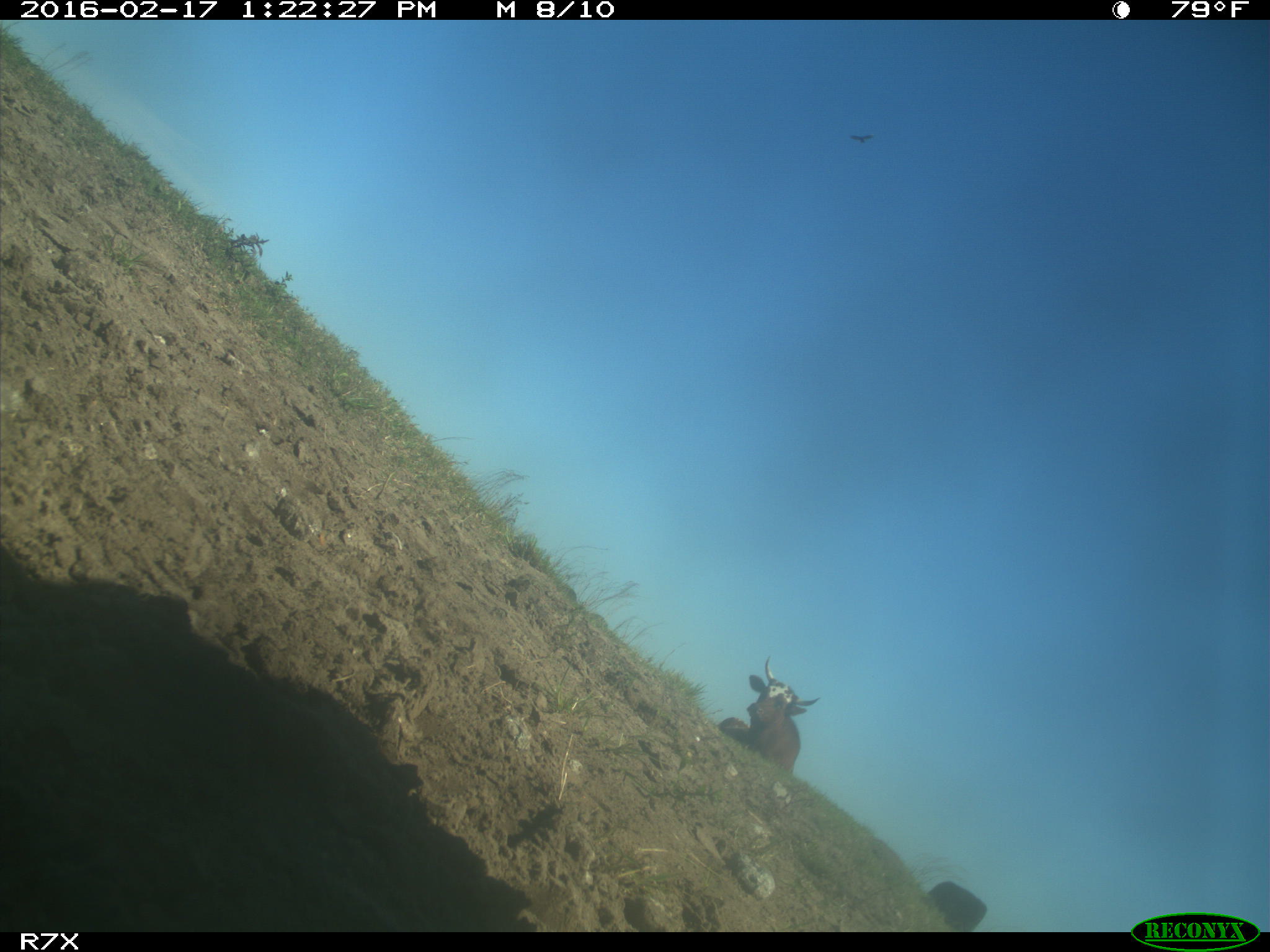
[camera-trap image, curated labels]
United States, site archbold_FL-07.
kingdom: Animalia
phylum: Chordata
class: Mammalia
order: Artiodactyla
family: Bovidae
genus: Bos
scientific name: Bos taurus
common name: domestic cow